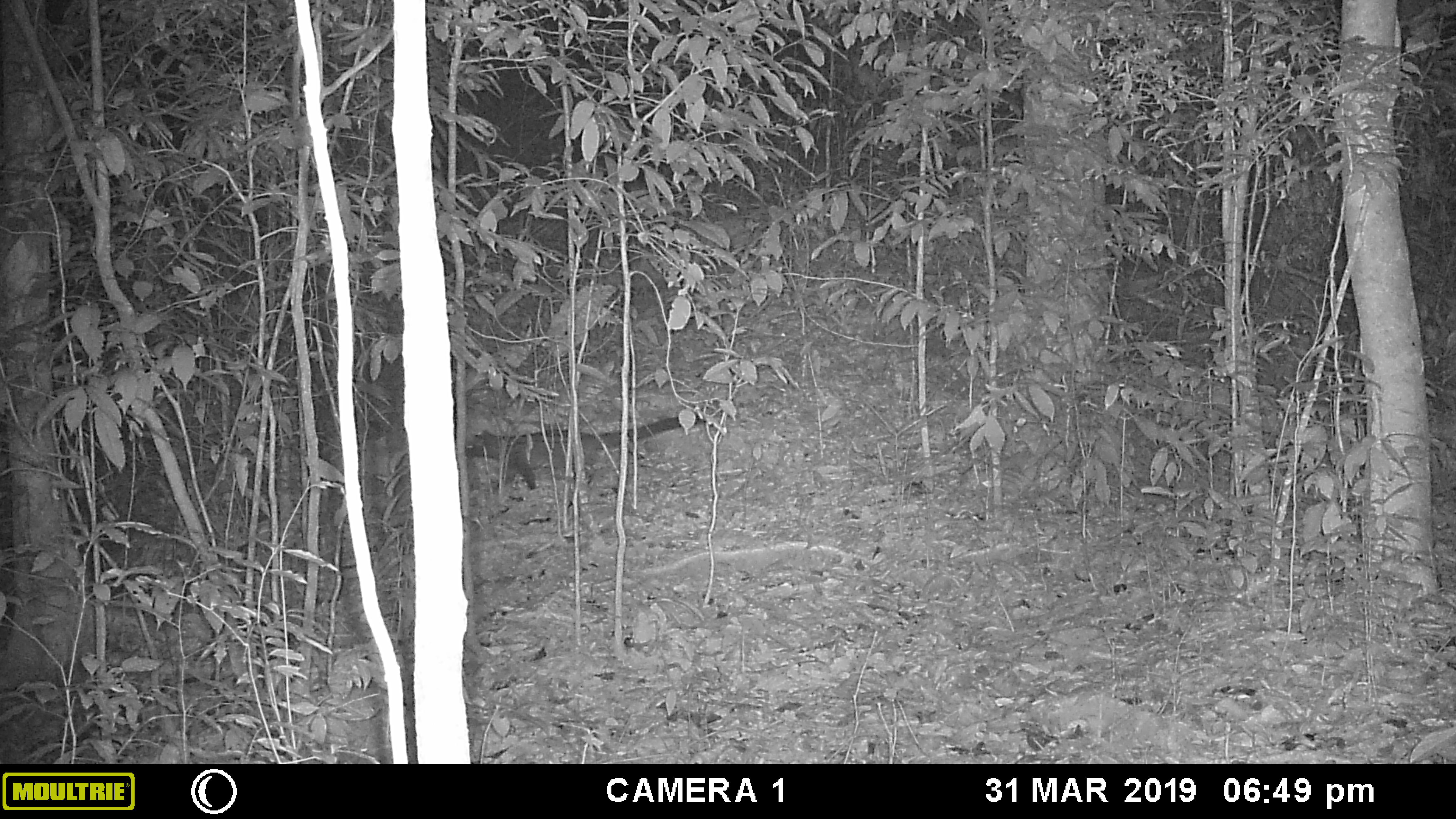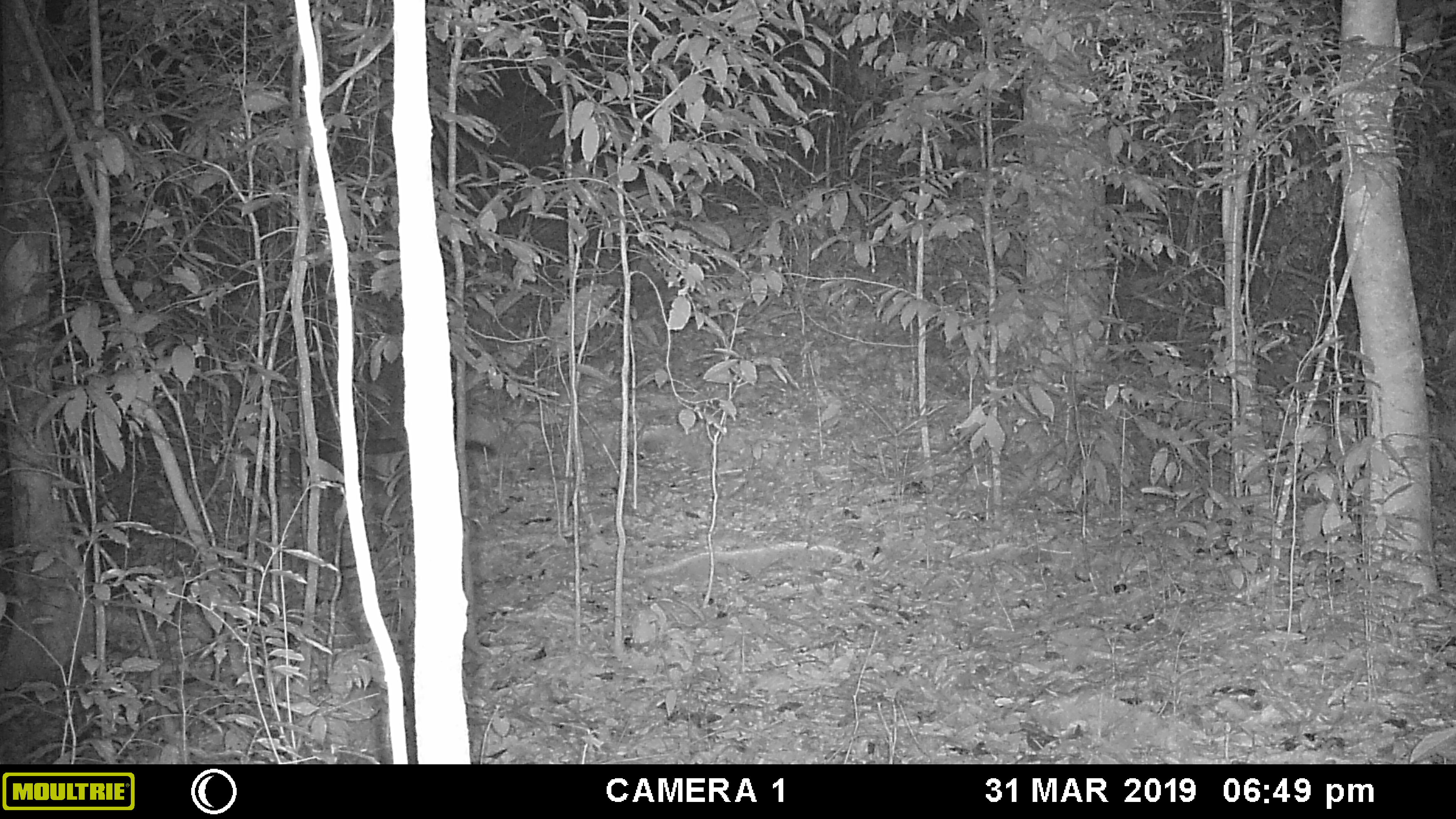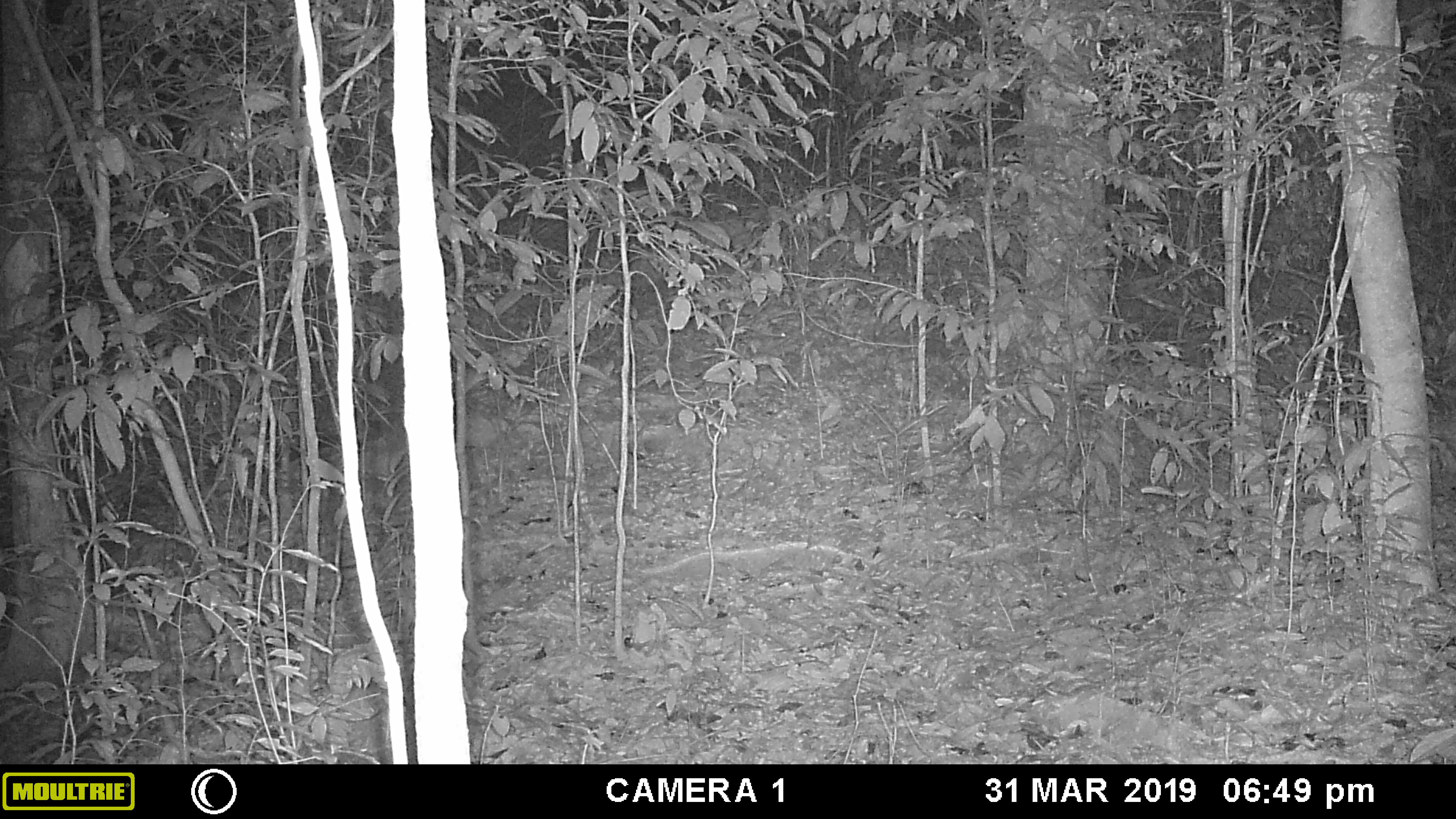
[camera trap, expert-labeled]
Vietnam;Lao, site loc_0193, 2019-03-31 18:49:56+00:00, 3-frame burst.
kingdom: Animalia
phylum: Chordata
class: Mammalia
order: Carnivora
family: Viverridae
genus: Paradoxurus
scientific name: Paradoxurus hermaphroditus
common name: common palm civet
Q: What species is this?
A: Common palm civet (Paradoxurus hermaphroditus).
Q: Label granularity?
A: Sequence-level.